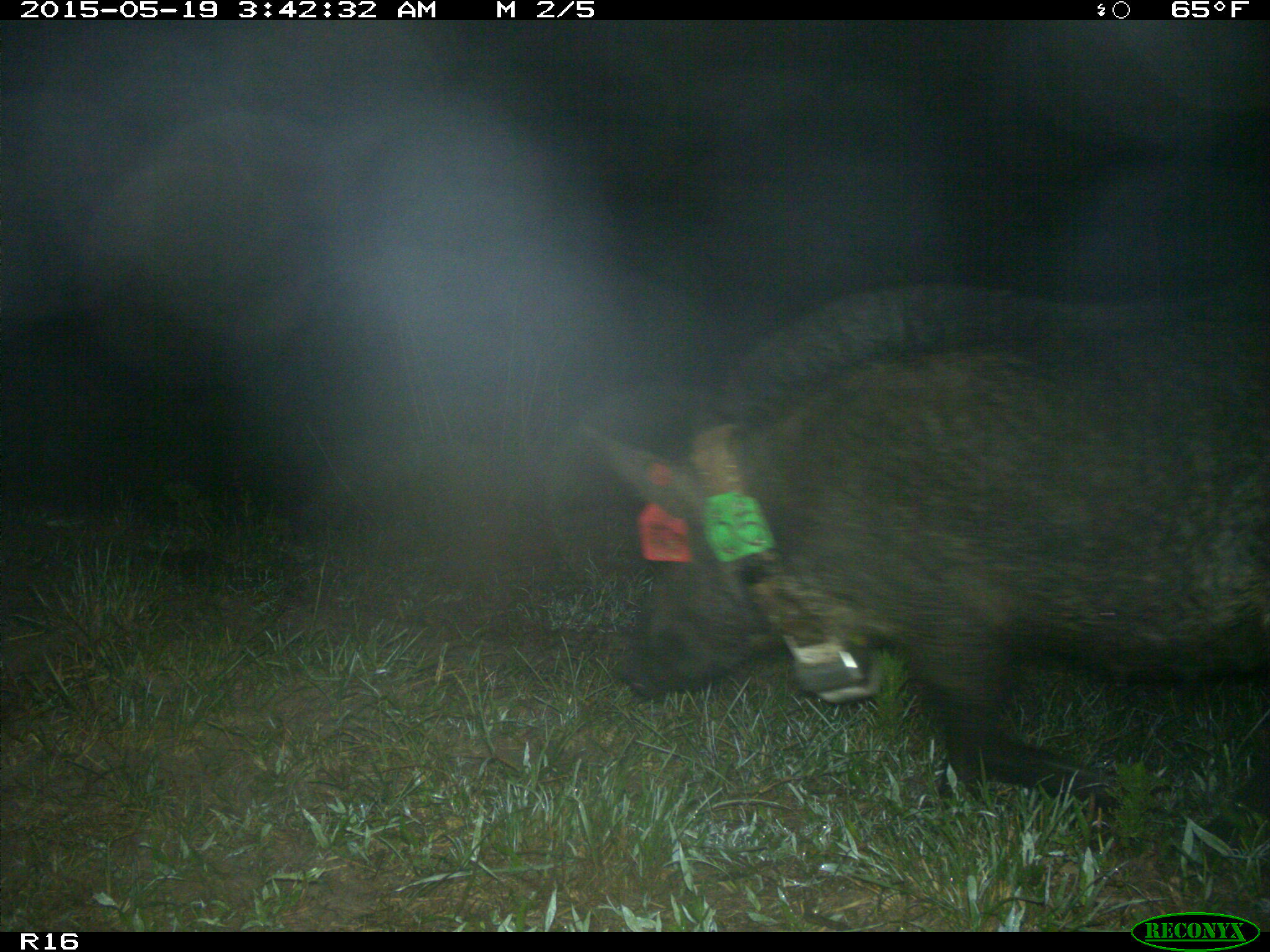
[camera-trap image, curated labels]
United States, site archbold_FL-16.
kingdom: Animalia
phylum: Chordata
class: Mammalia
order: Artiodactyla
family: Suidae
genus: Sus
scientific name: Sus scrofa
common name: wild boar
Sus scrofa (wild boar).